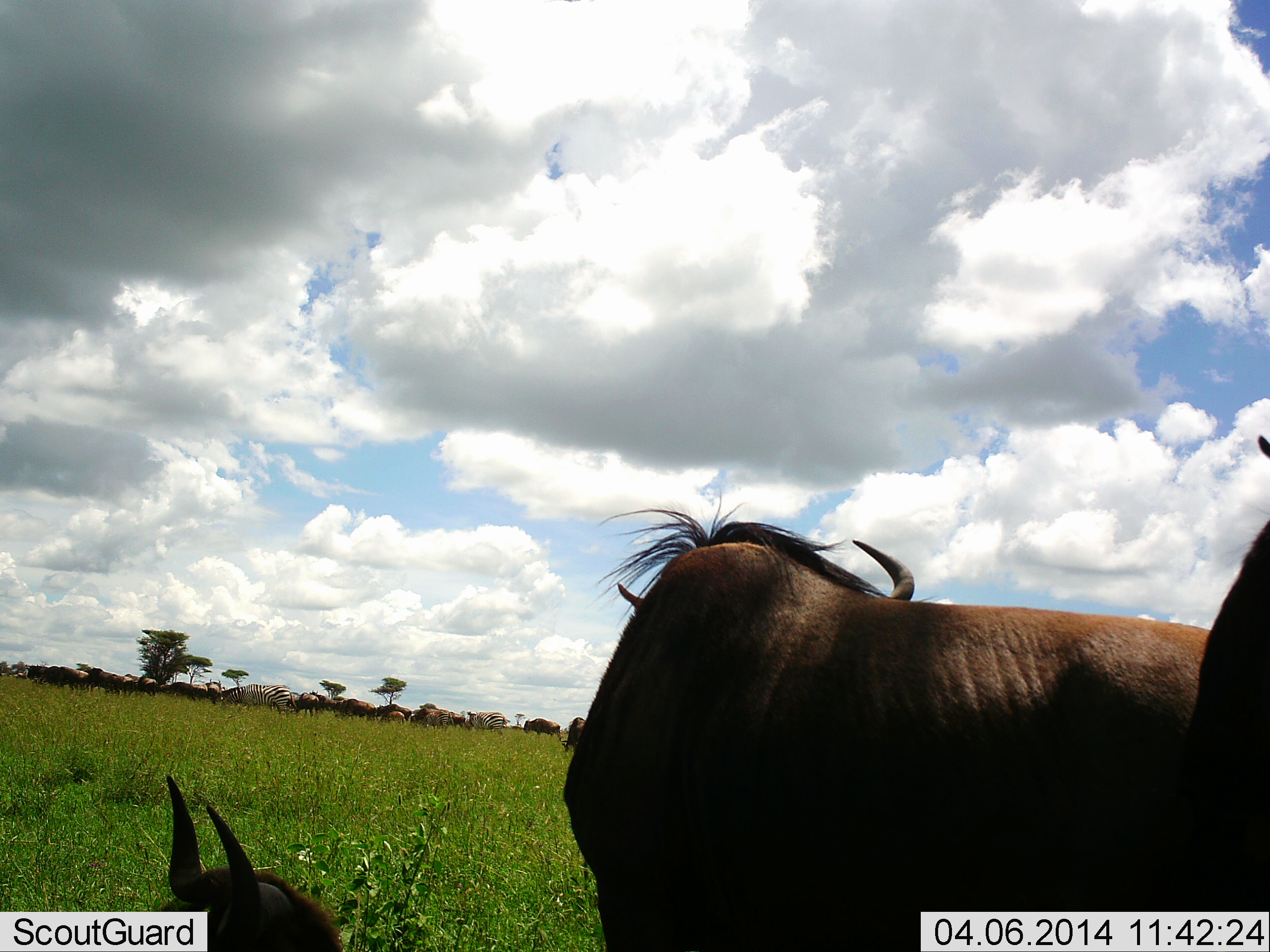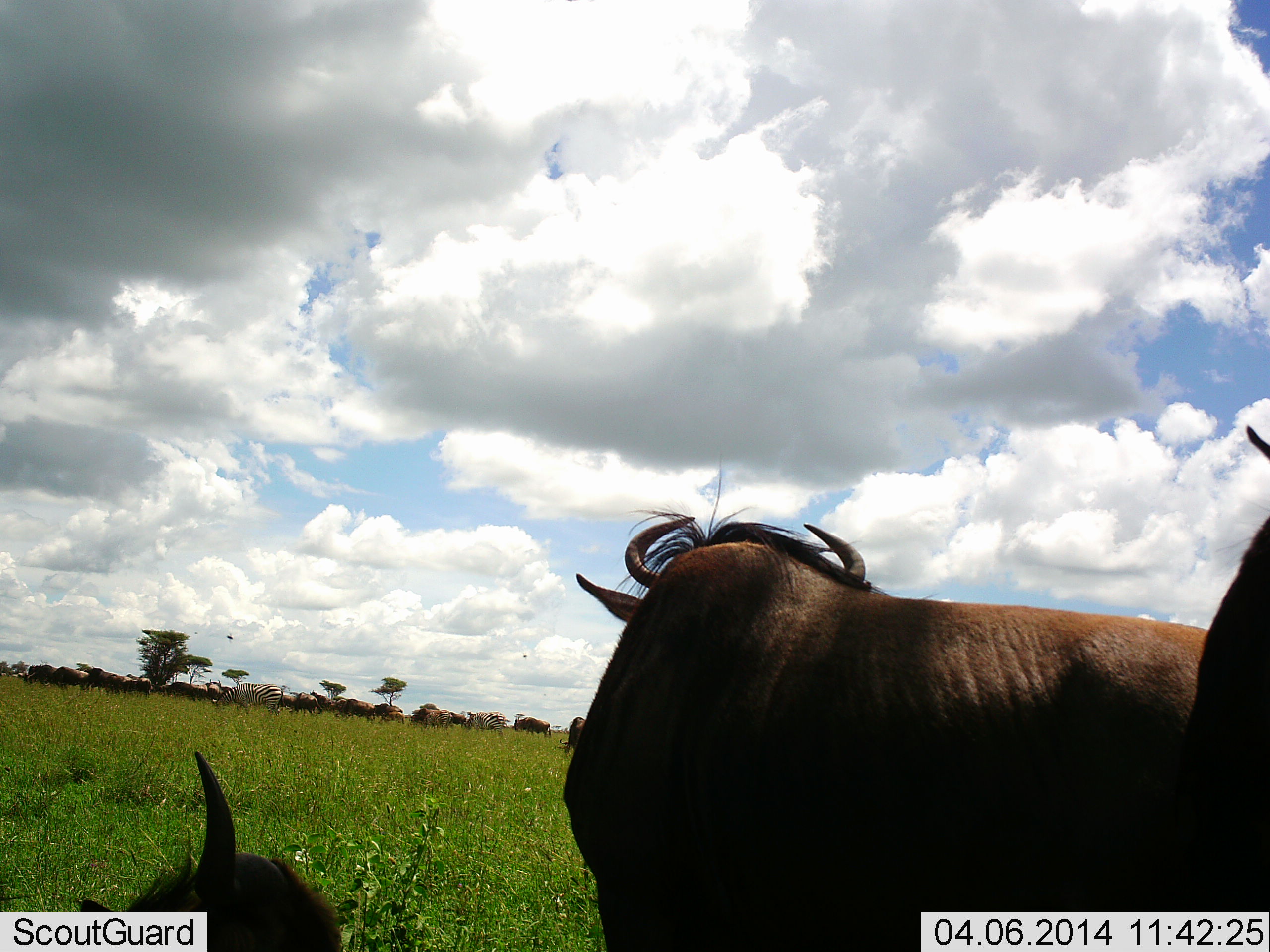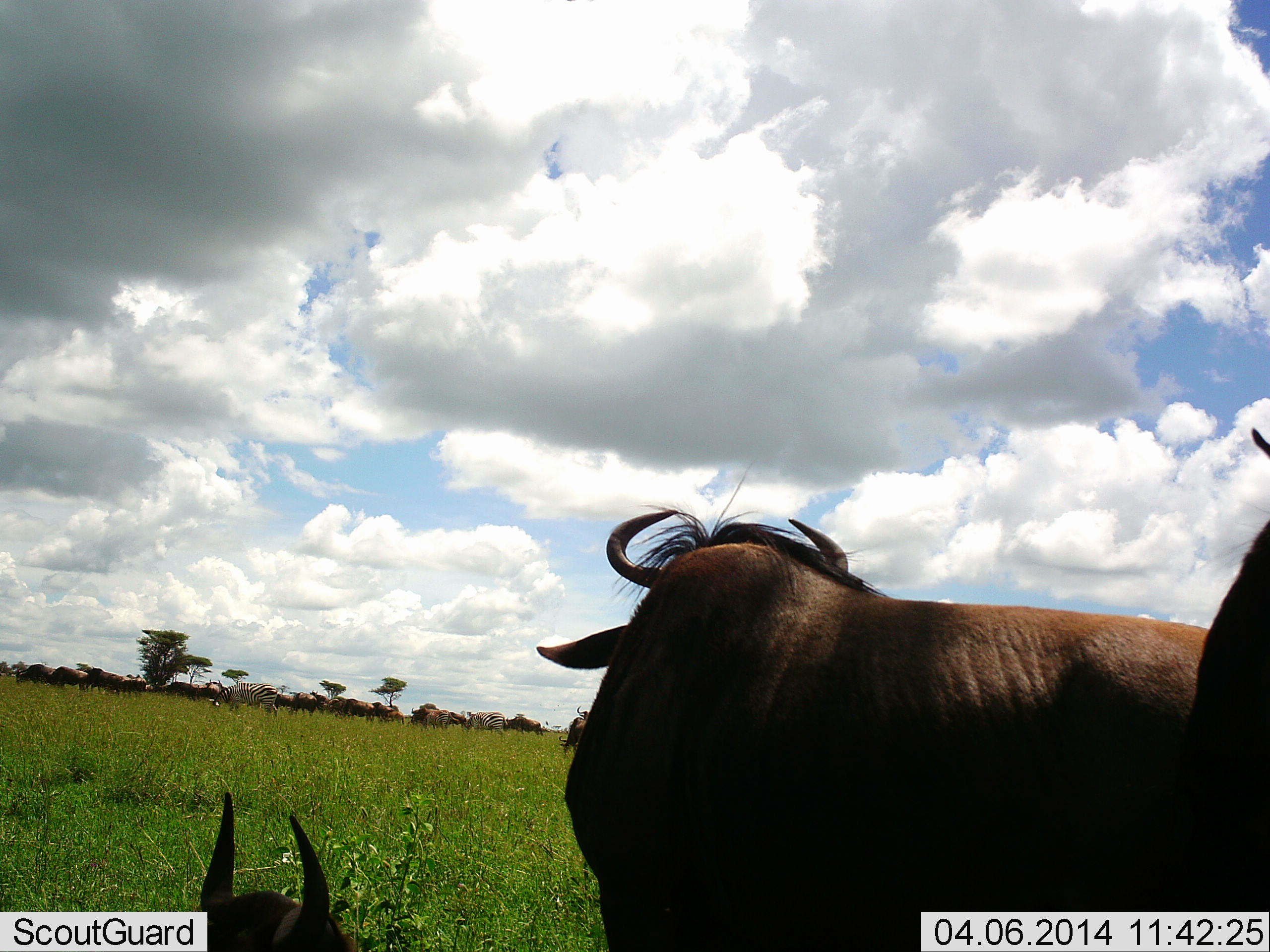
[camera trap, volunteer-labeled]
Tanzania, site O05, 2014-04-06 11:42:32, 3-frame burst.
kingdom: Animalia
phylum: Chordata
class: Mammalia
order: Artiodactyla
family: Bovidae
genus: Connochaetes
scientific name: Connochaetes taurinus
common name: blue wildebeest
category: wildebeest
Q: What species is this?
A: Wildebeest (blue wildebeest) (Connochaetes taurinus).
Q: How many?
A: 11-50.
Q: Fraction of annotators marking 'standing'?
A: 92%.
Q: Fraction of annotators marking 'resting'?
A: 50%.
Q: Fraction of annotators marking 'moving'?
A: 50%.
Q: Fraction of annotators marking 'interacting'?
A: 0%.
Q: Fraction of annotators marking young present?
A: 0%.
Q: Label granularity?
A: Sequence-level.